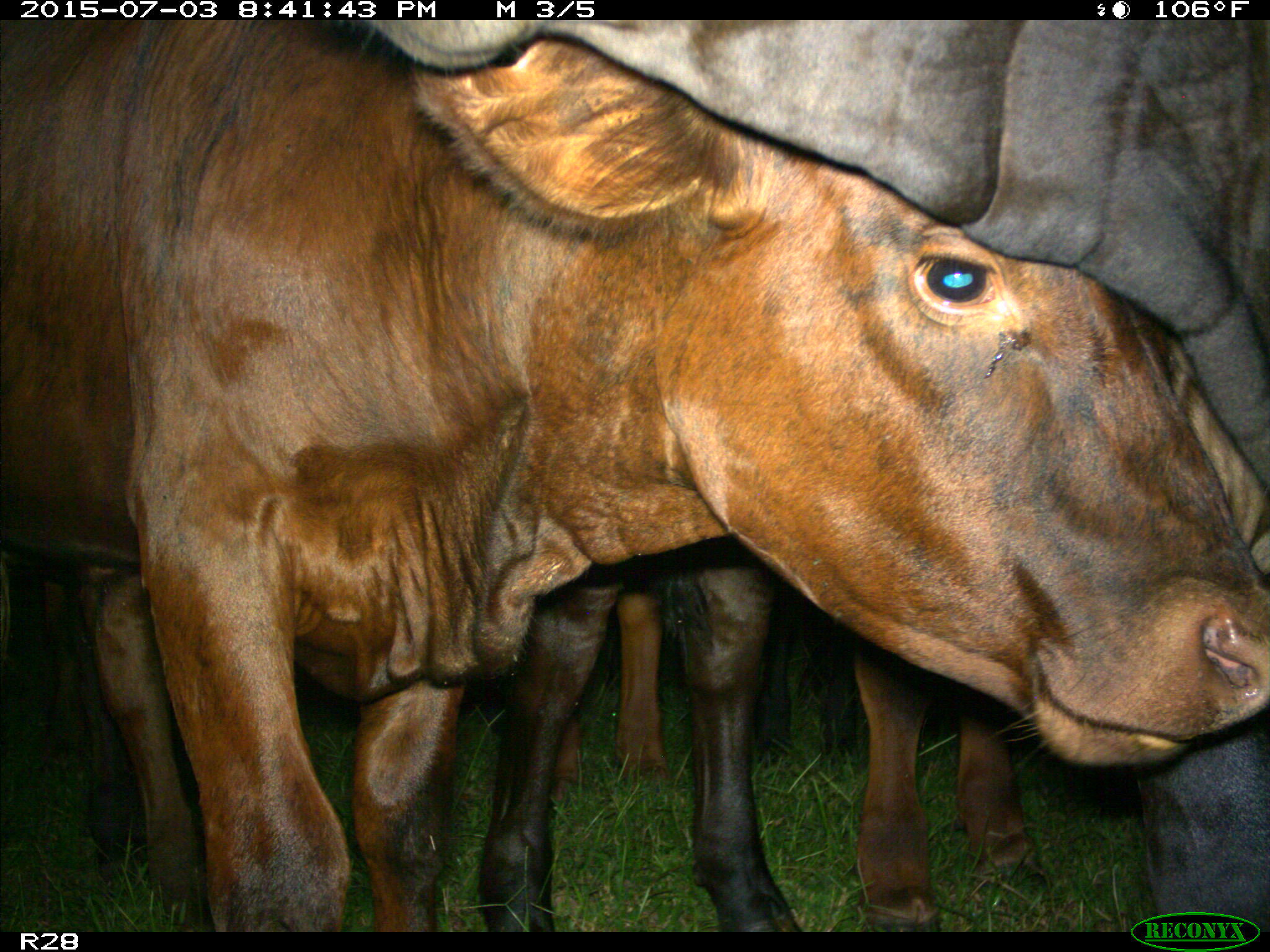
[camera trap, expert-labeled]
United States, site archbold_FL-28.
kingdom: Animalia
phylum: Chordata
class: Mammalia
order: Artiodactyla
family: Bovidae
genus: Bos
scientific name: Bos taurus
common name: domestic cow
Bos taurus (domestic cow).